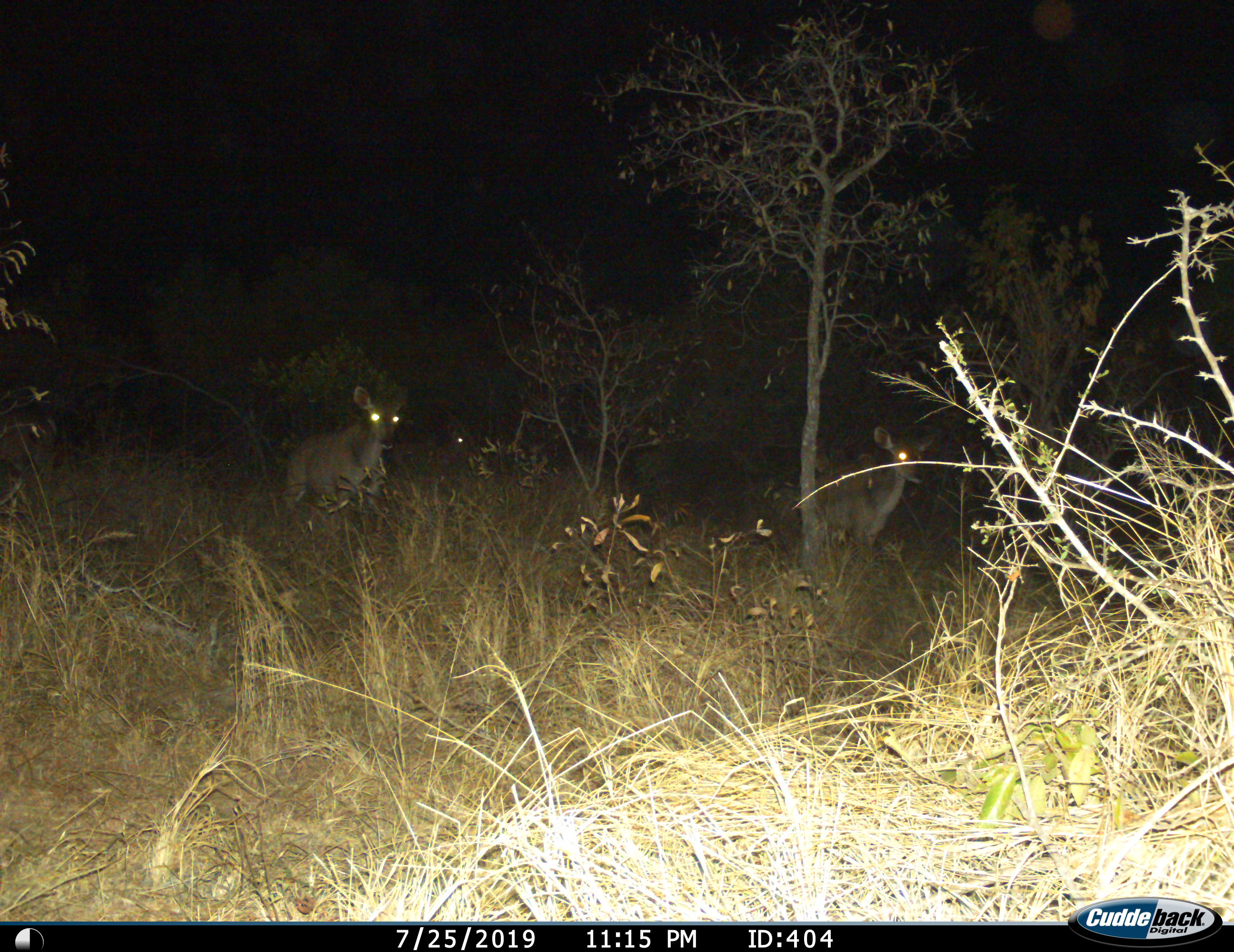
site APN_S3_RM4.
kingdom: Animalia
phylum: Chordata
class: Mammalia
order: Artiodactyla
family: Bovidae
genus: Aepyceros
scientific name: Aepyceros melampus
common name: impala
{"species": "impala (Aepyceros melampus)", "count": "2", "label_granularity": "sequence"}